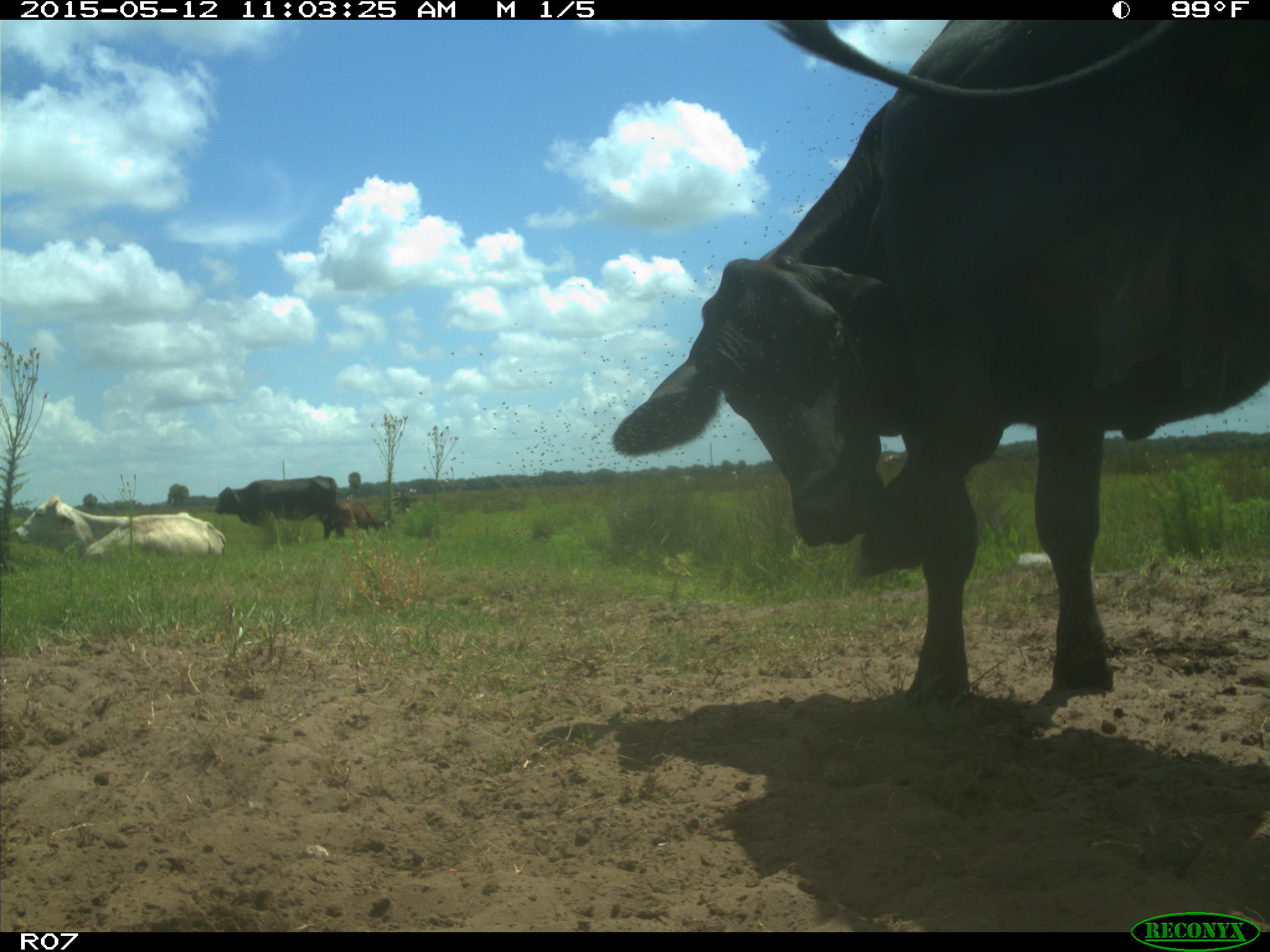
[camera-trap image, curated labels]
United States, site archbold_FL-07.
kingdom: Animalia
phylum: Chordata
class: Mammalia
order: Artiodactyla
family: Bovidae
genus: Bos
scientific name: Bos taurus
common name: domestic cow